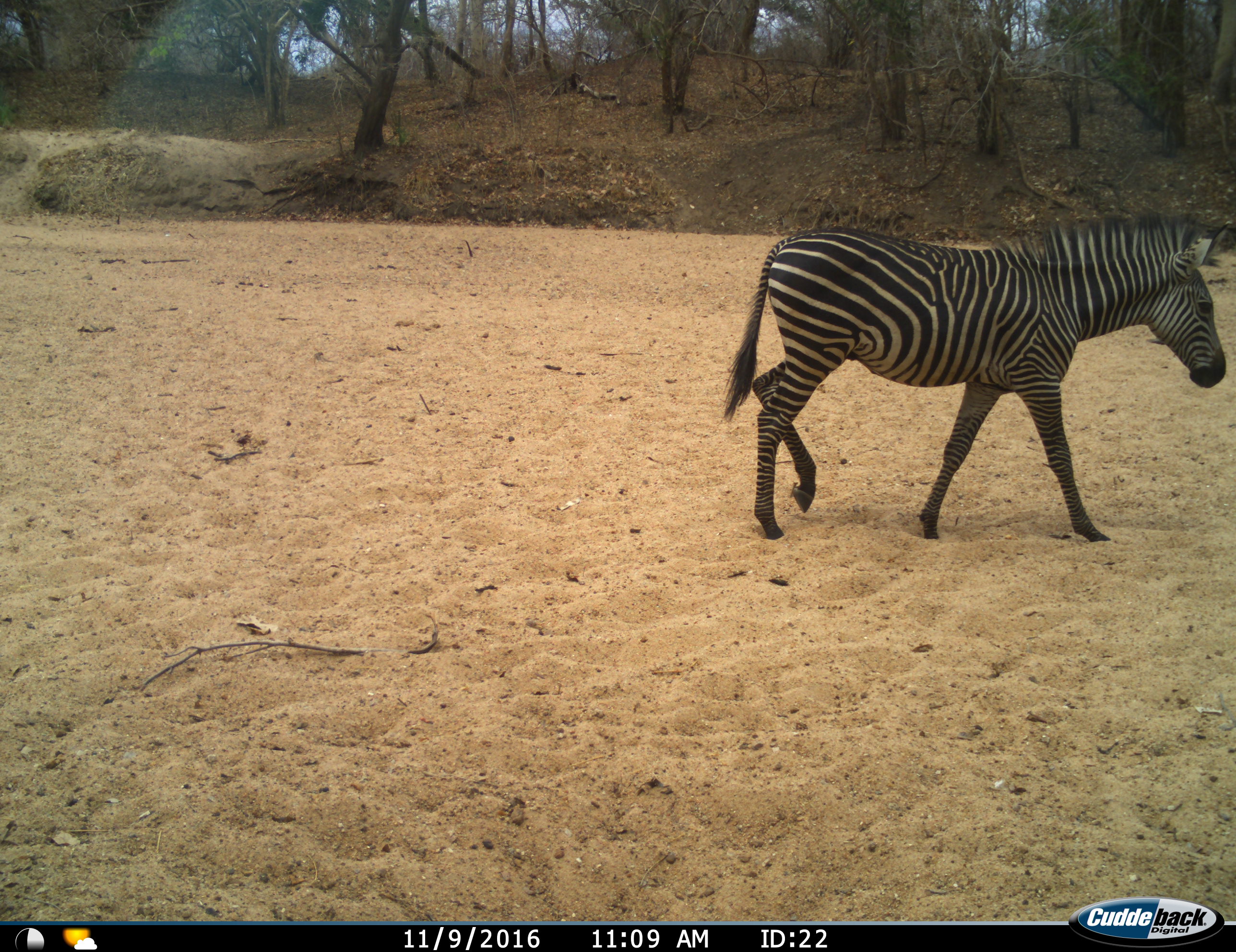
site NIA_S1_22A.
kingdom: Animalia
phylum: Chordata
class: Mammalia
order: Perissodactyla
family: Equidae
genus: Equus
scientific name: Equus quagga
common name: plains zebra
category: zebraplains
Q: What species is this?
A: Zebraplains (plains zebra) (Equus quagga).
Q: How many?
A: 1.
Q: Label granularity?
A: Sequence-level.